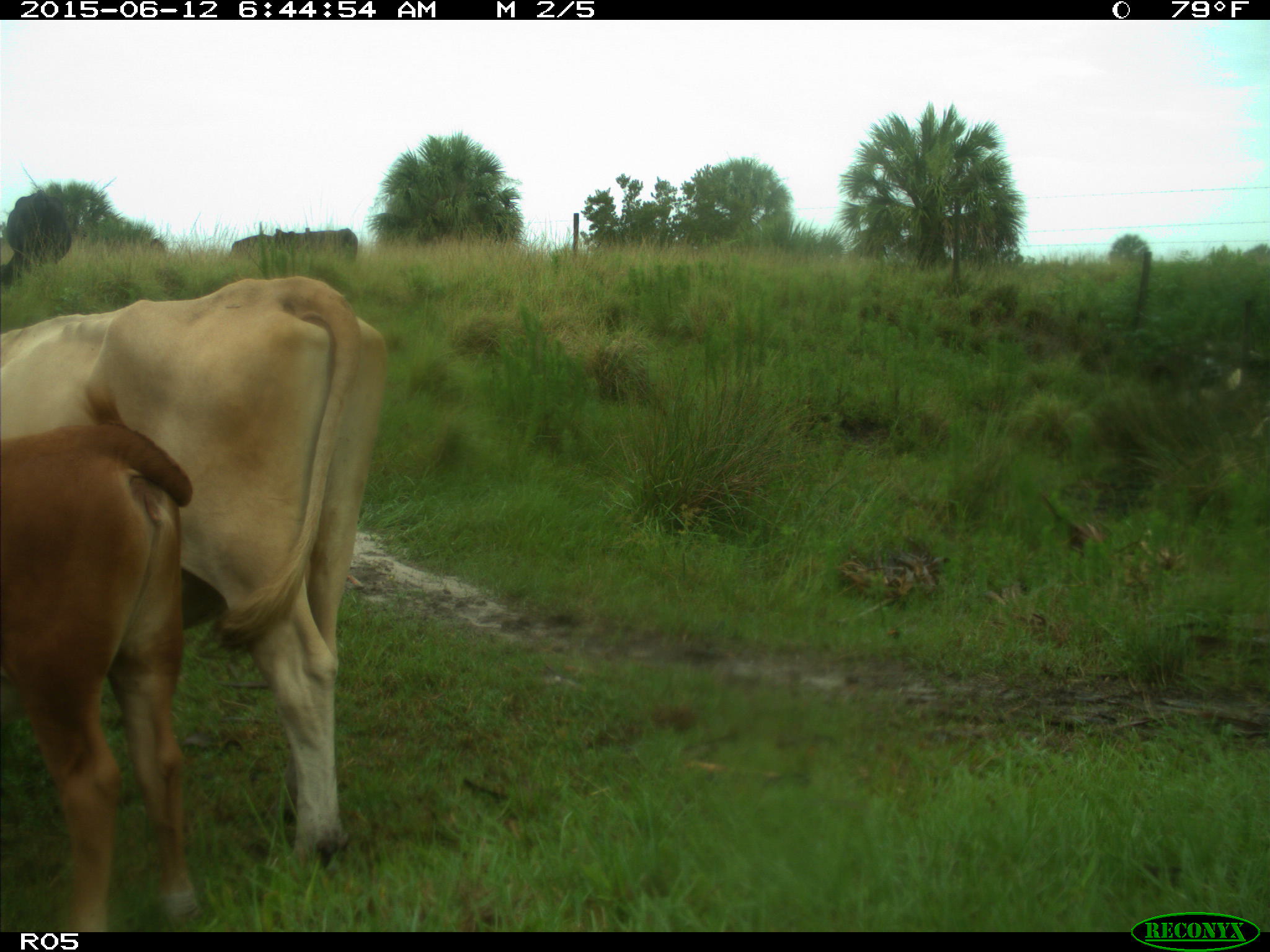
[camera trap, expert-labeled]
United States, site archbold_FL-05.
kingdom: Animalia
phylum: Chordata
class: Mammalia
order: Artiodactyla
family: Bovidae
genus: Bos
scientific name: Bos taurus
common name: domestic cow